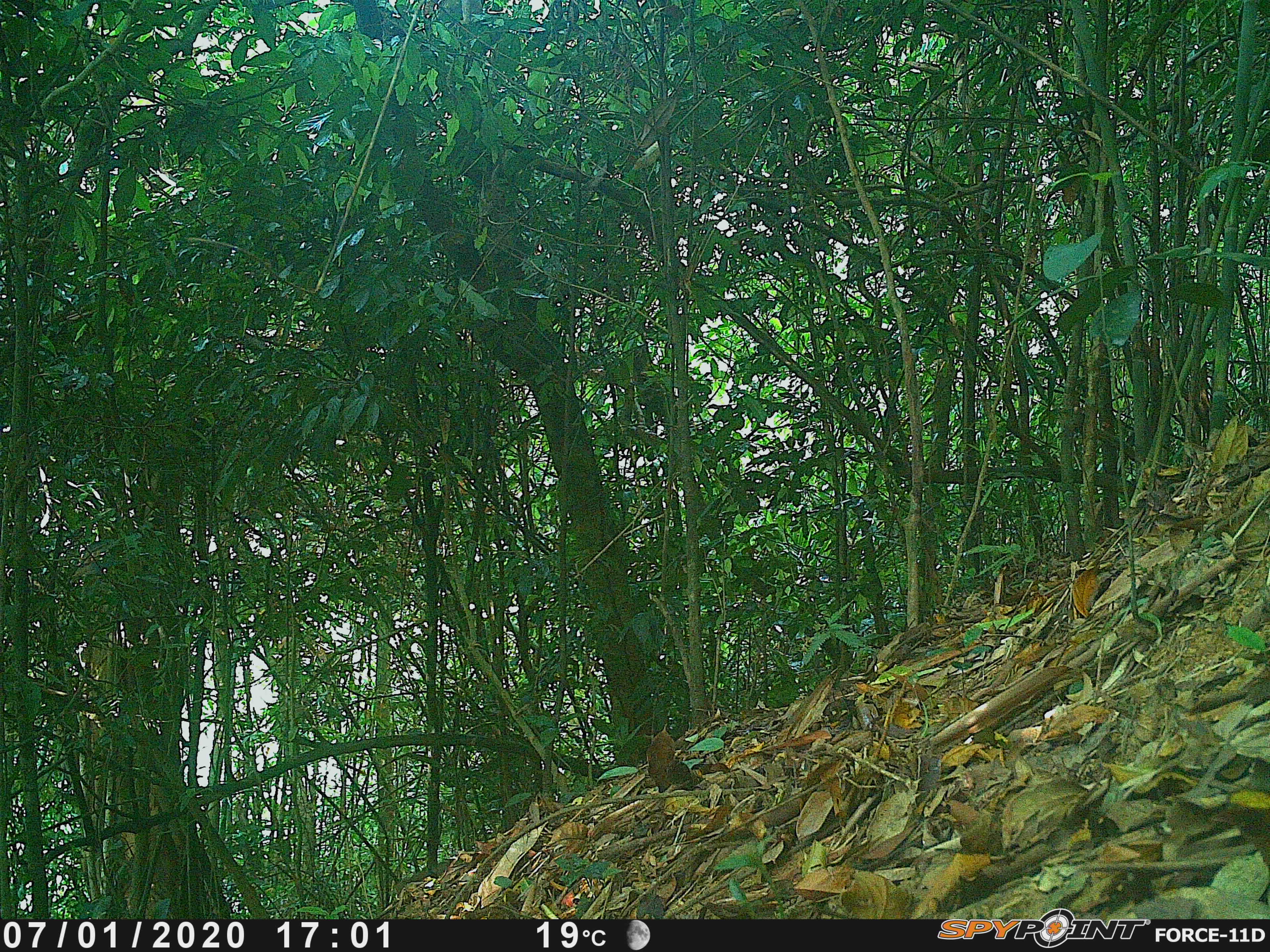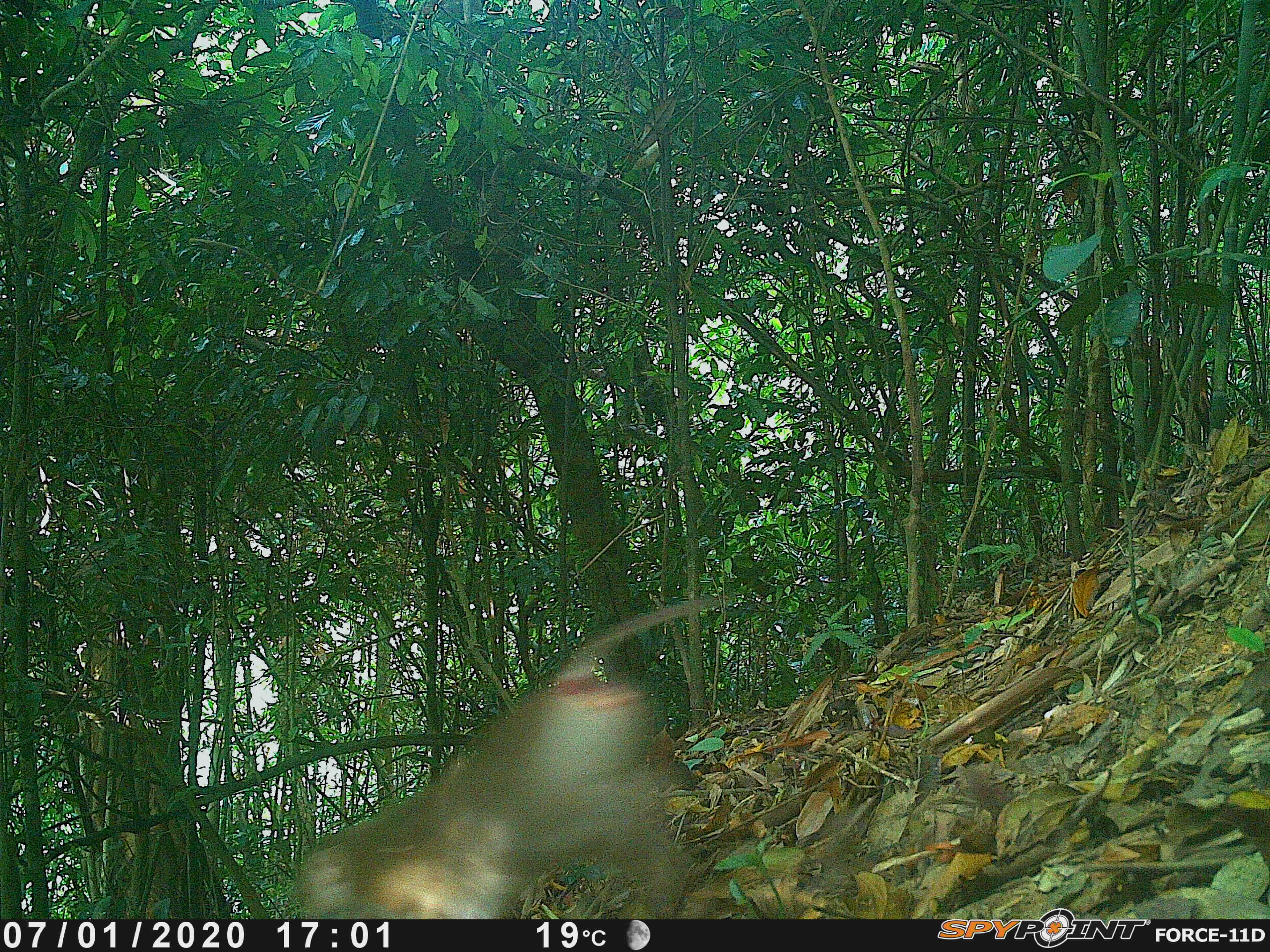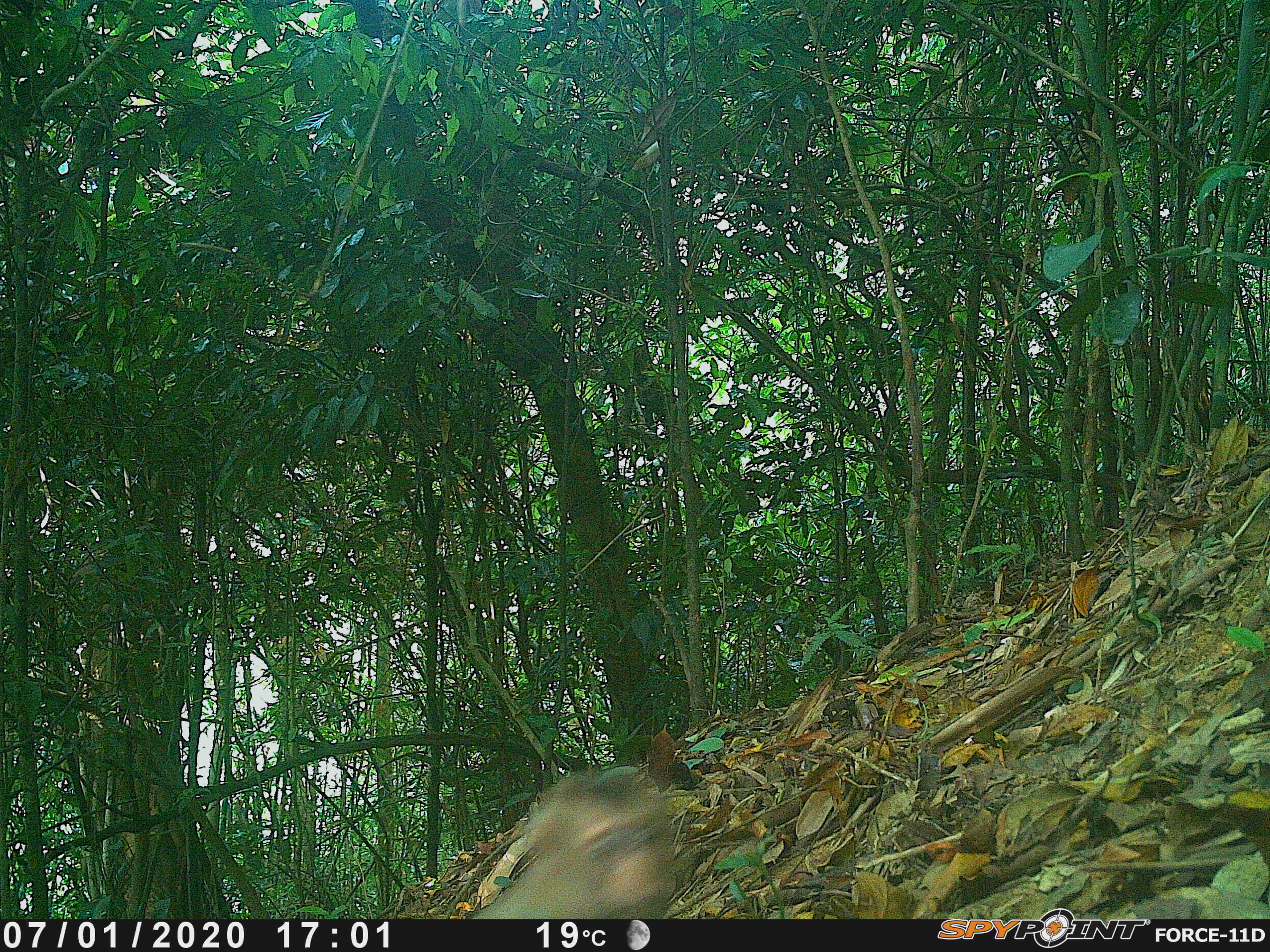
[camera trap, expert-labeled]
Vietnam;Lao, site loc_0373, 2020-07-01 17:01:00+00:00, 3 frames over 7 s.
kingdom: Animalia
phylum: Chordata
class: Mammalia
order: Primates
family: Cercopithecidae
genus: Macaca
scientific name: Macaca nemestrina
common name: pig-tailed macaque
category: pig tailed macaque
Pig tailed macaque (pig-tailed macaque) (Macaca nemestrina). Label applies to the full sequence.